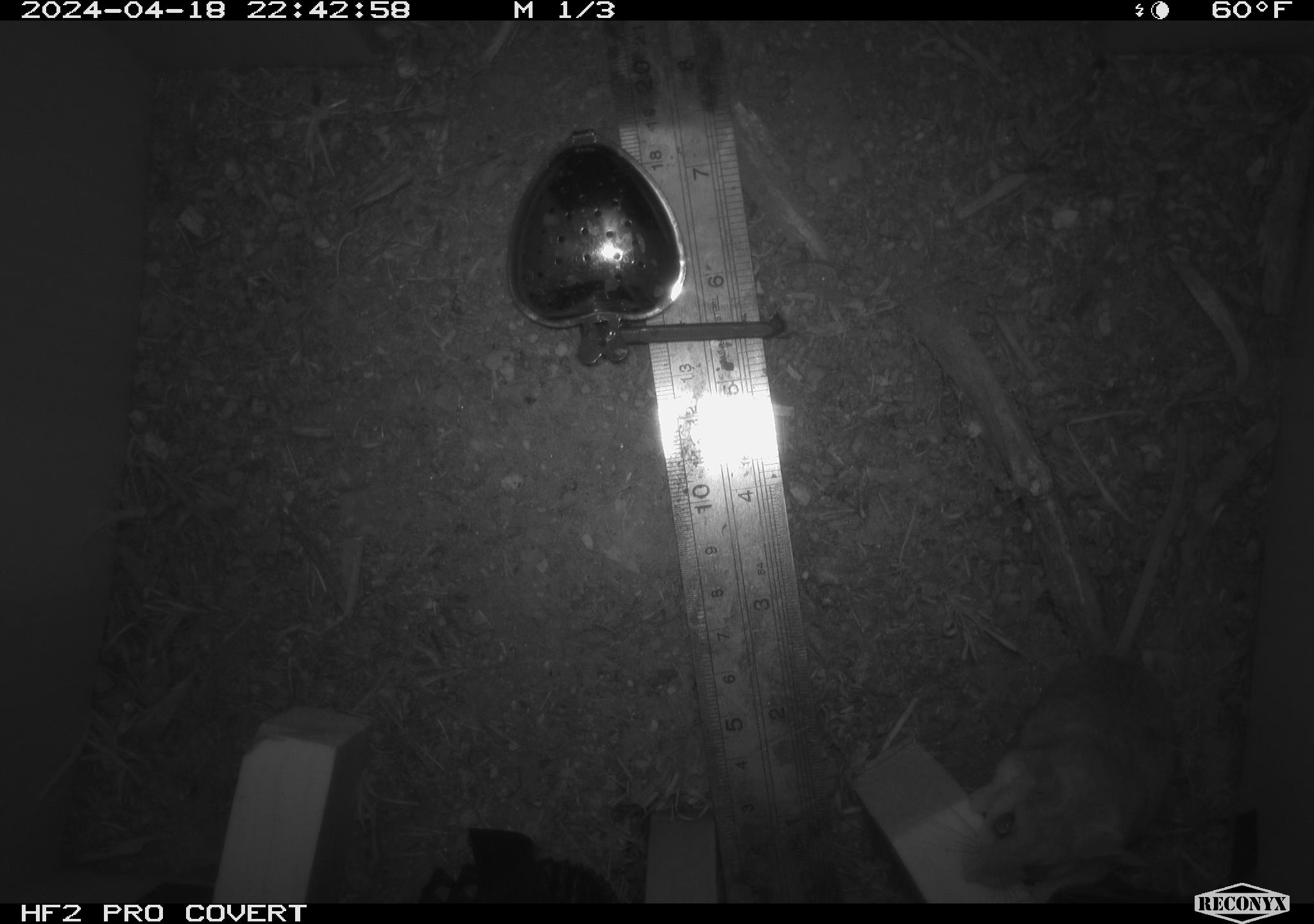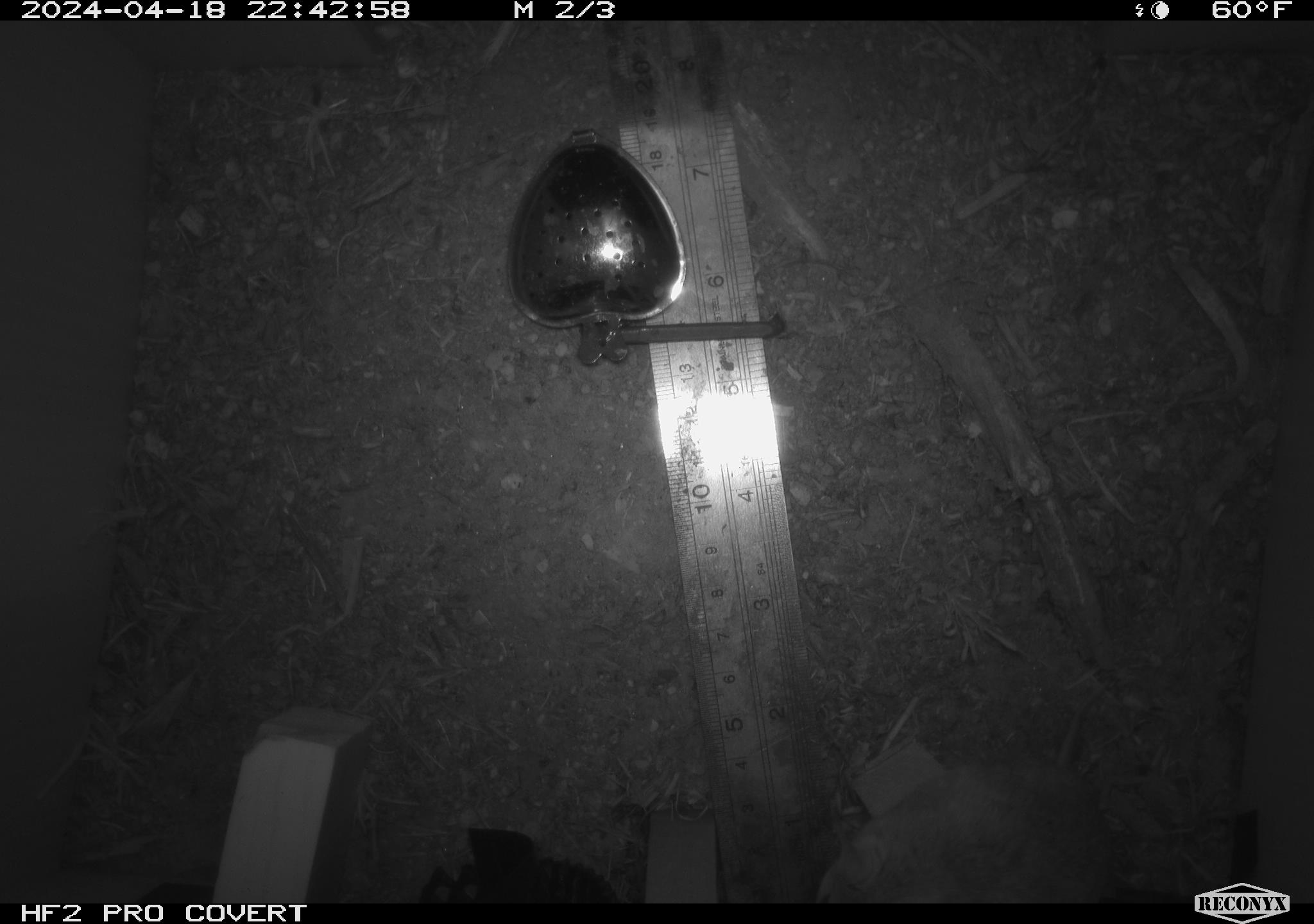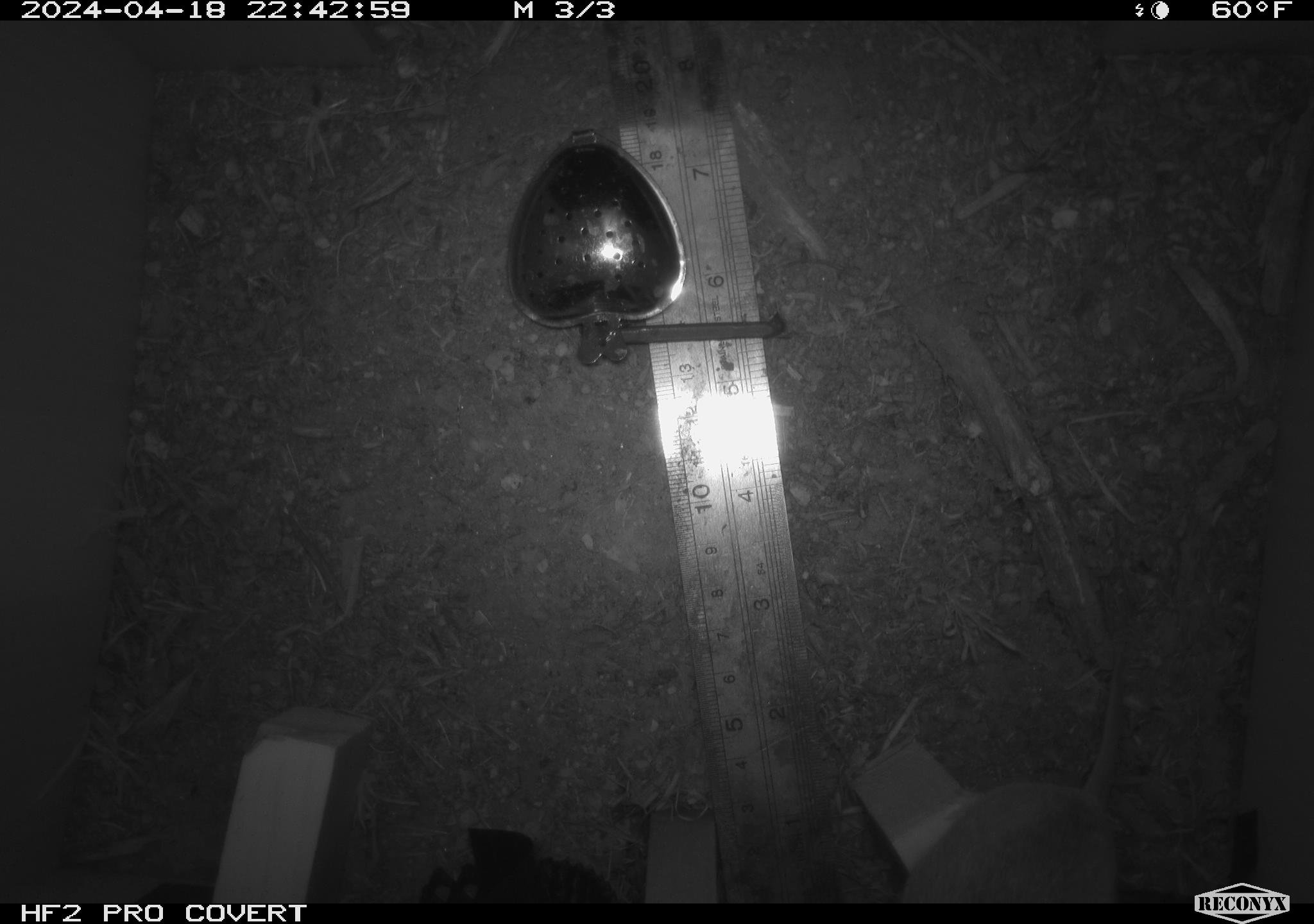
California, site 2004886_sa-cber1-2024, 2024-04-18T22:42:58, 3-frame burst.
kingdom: Animalia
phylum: Chordata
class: Mammalia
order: Rodentia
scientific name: Rodentia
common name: mouse species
Mouse species (Rodentia).